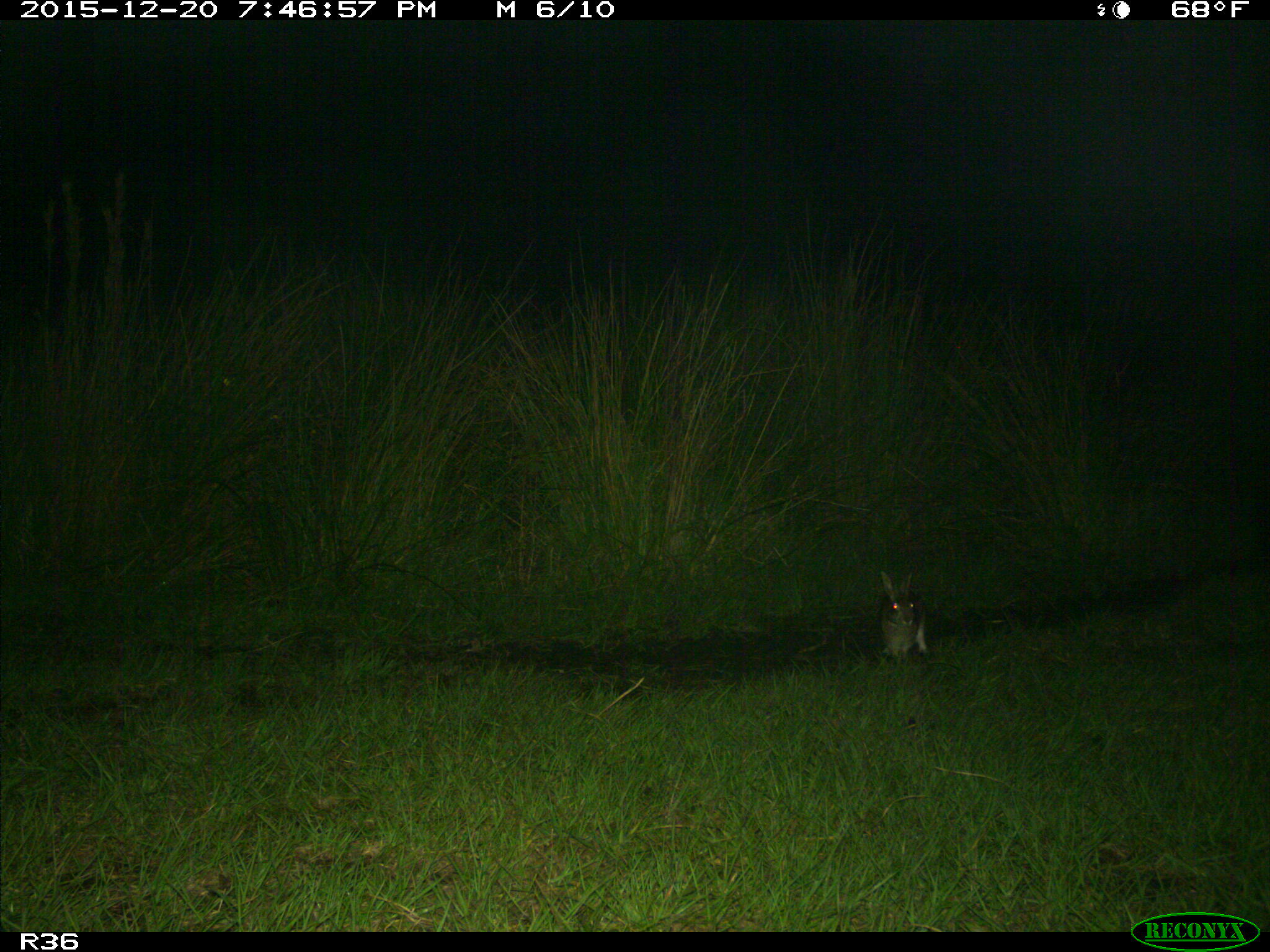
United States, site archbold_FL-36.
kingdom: Animalia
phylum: Chordata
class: Mammalia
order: Lagomorpha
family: Leporidae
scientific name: Leporidae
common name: rabbits and hares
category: unidentified rabbit